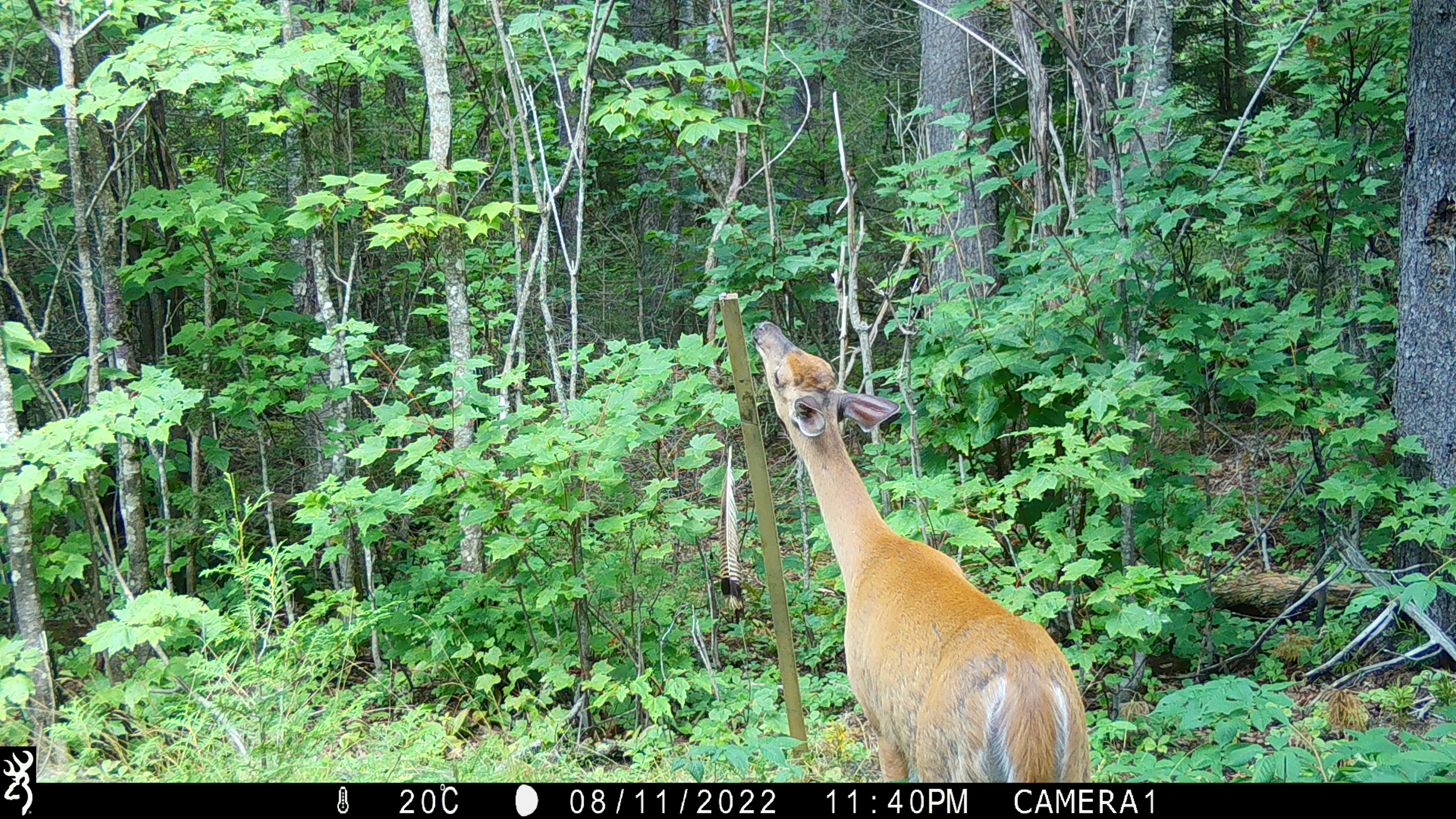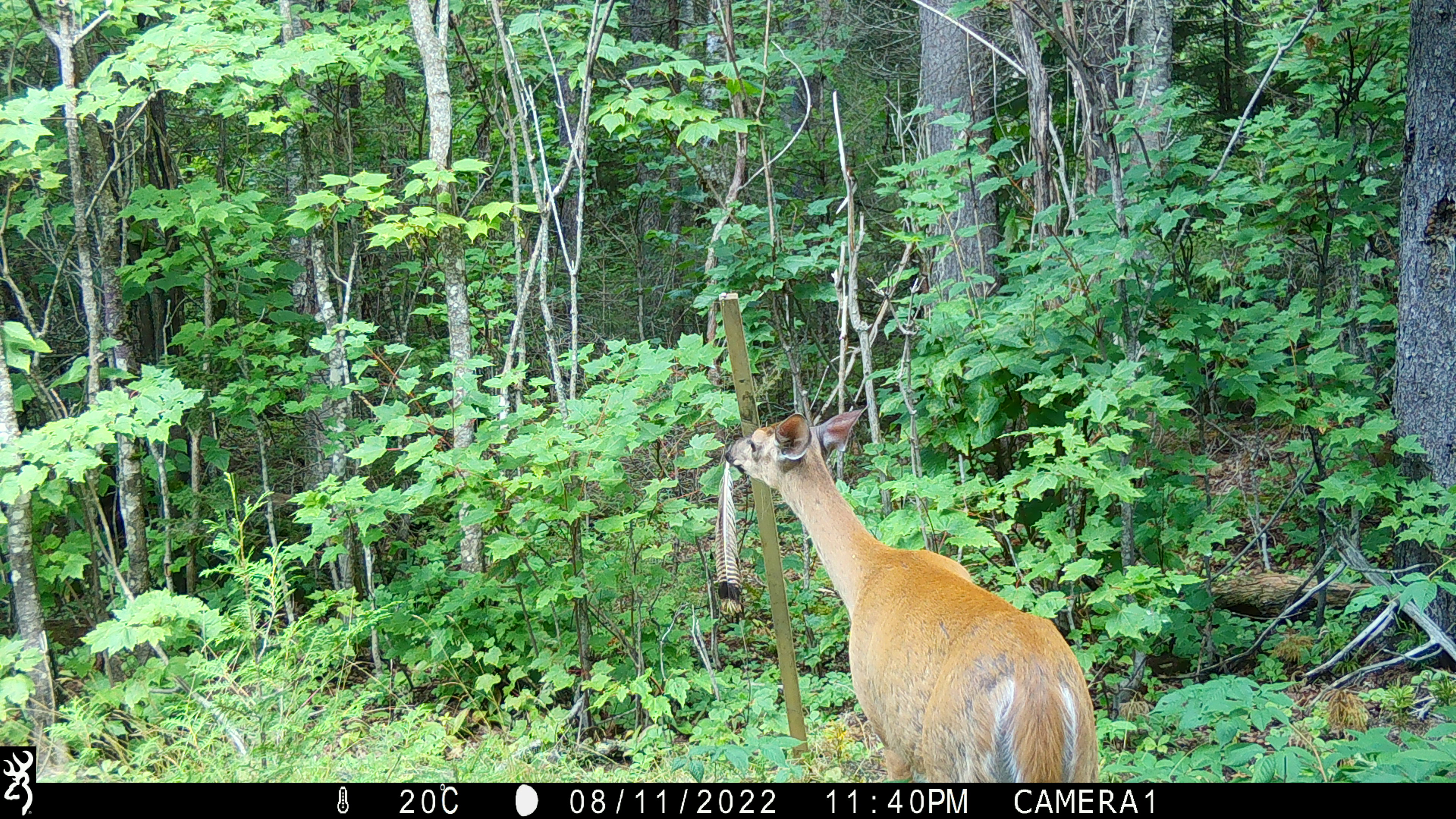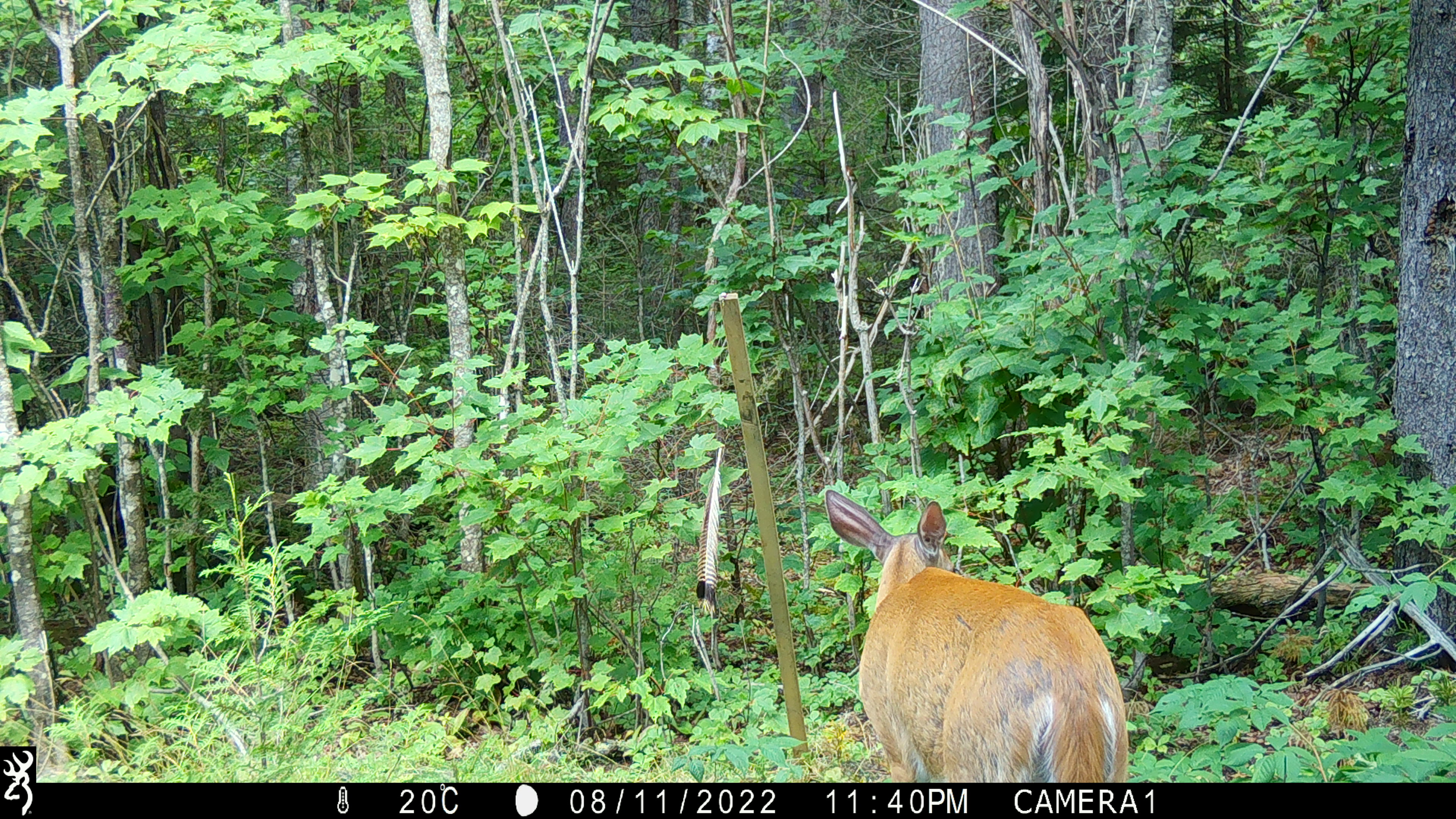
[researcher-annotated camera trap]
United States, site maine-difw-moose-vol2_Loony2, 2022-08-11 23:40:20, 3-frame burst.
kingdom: Animalia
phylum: Chordata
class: Mammalia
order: Artiodactyla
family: Cervidae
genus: Odocoileus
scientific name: Odocoileus virginianus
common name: white-tailed deer